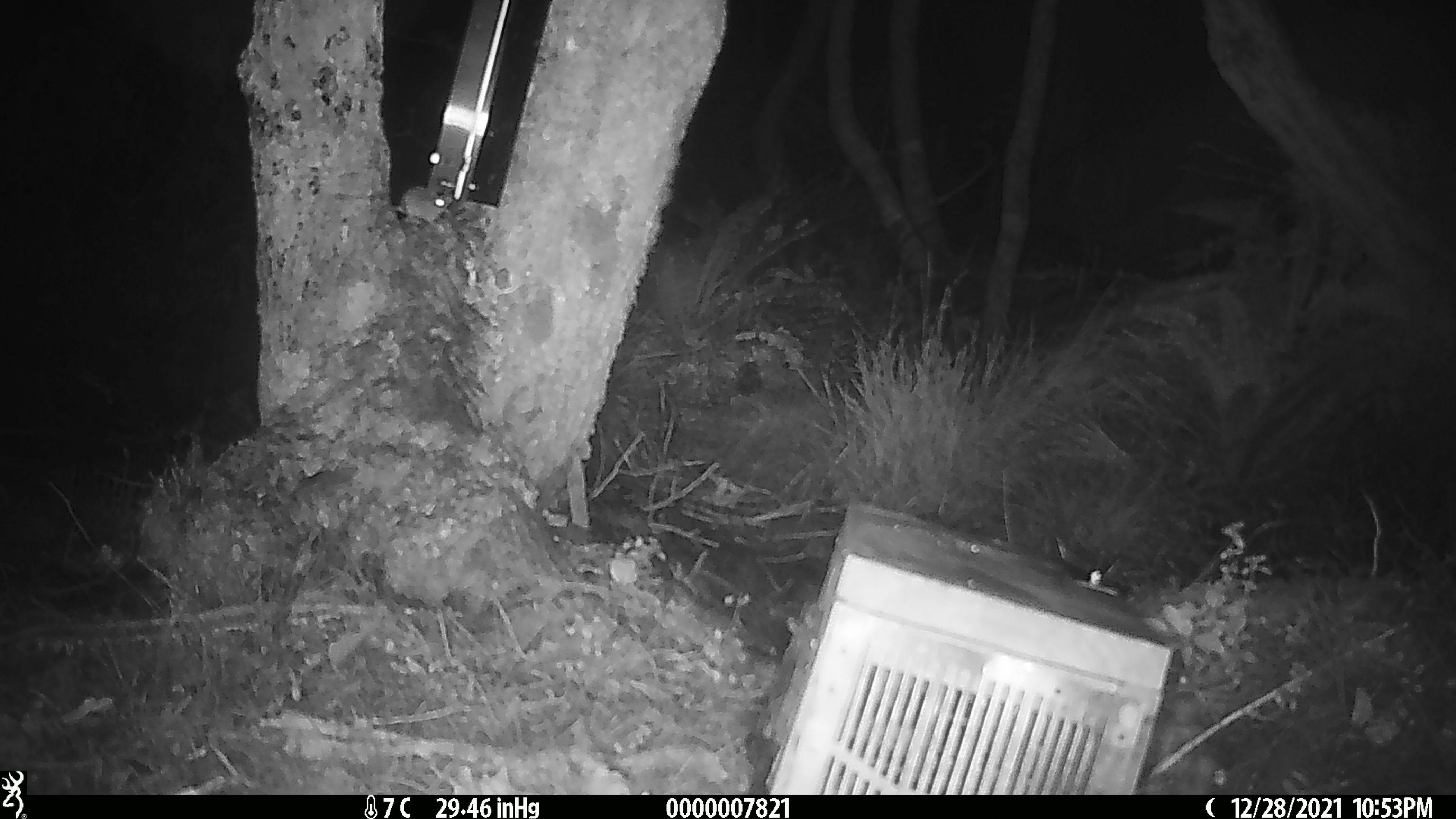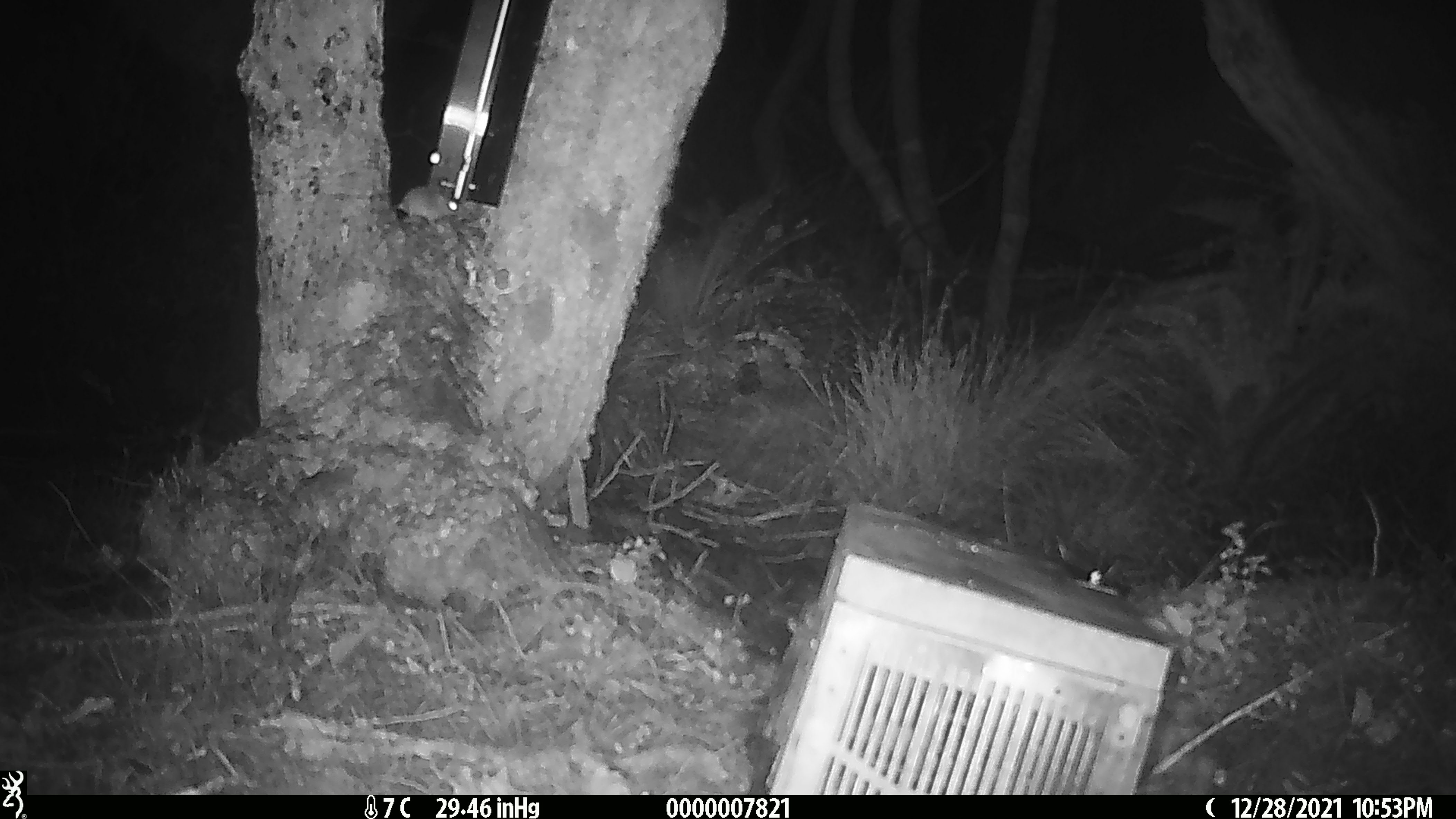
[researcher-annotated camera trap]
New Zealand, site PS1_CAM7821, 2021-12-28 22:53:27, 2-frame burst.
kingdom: Animalia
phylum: Chordata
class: Mammalia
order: Rodentia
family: Muridae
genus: Mus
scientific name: Mus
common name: mouse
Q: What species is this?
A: Mouse (Mus).